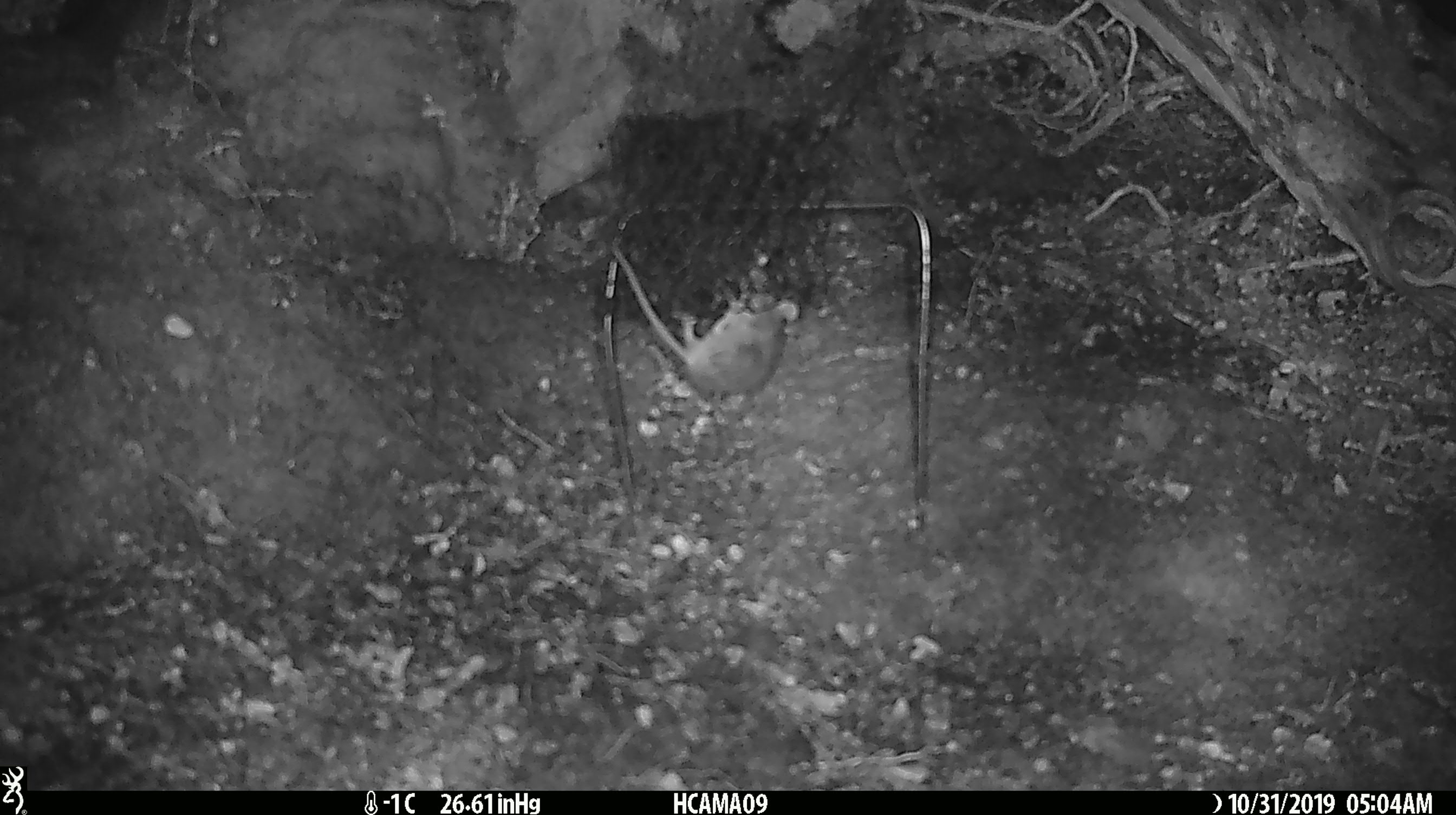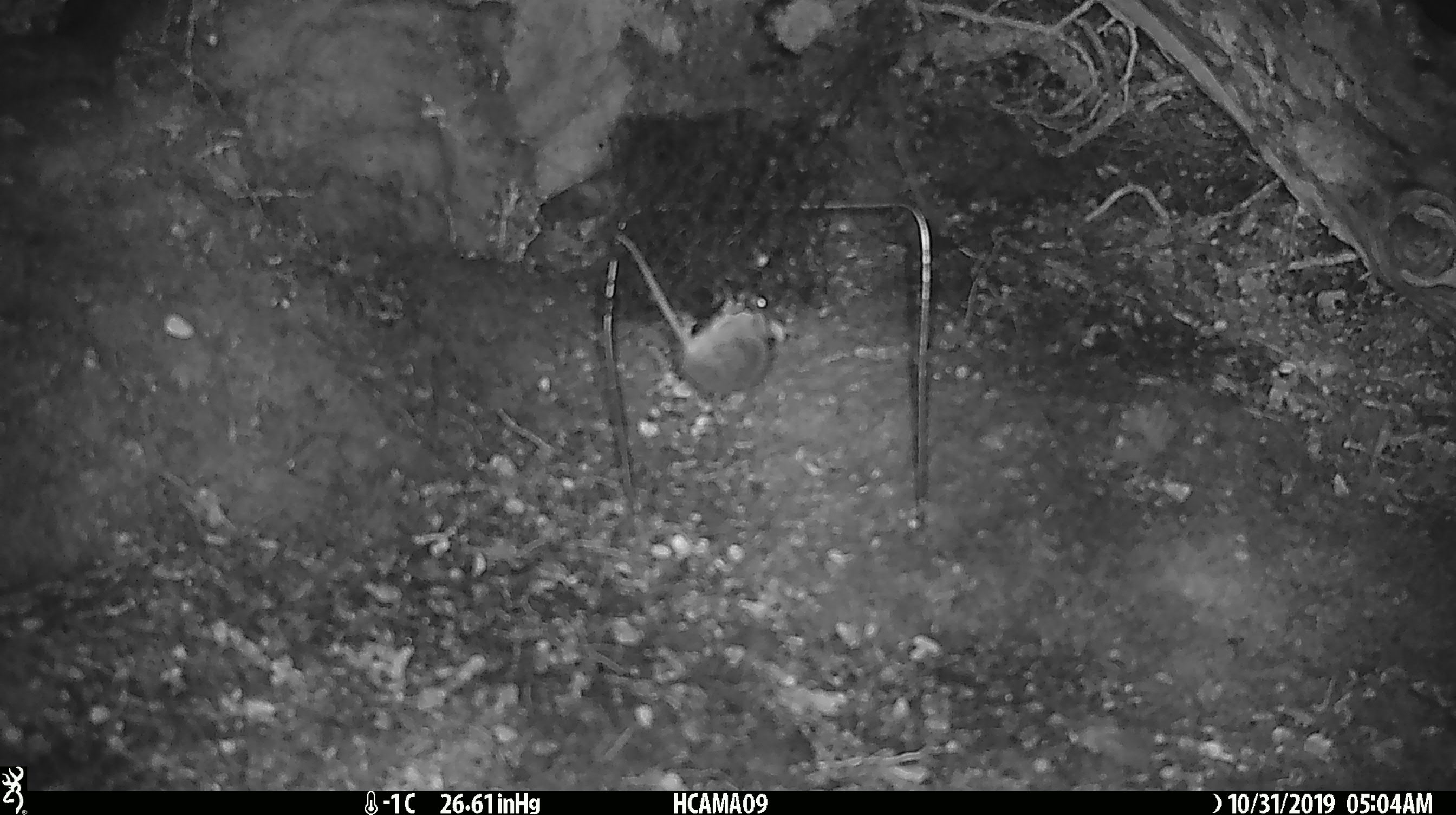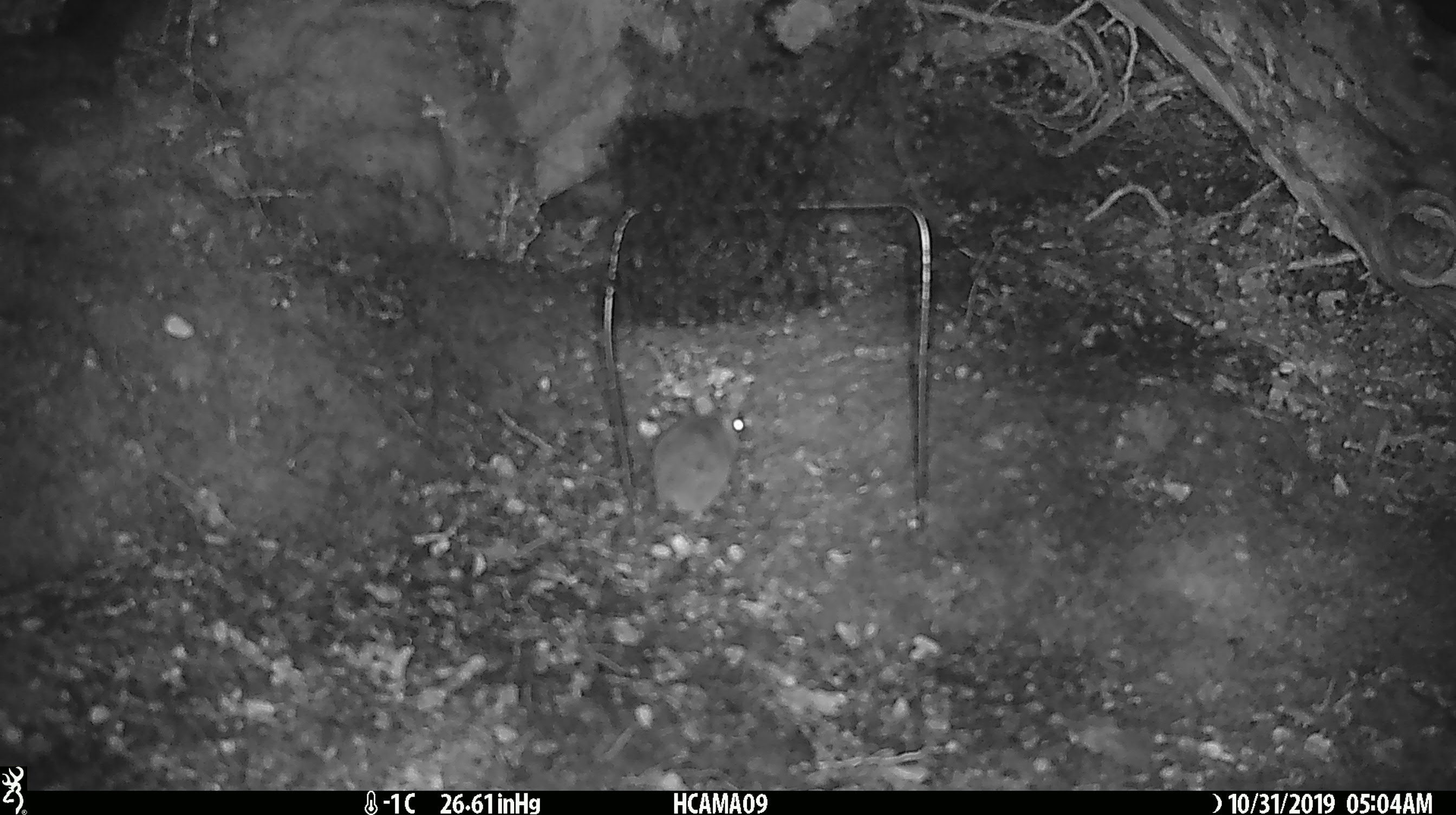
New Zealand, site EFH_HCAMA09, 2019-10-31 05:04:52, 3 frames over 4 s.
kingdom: Animalia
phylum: Chordata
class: Mammalia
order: Rodentia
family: Muridae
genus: Mus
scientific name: Mus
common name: mouse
Mouse (Mus).